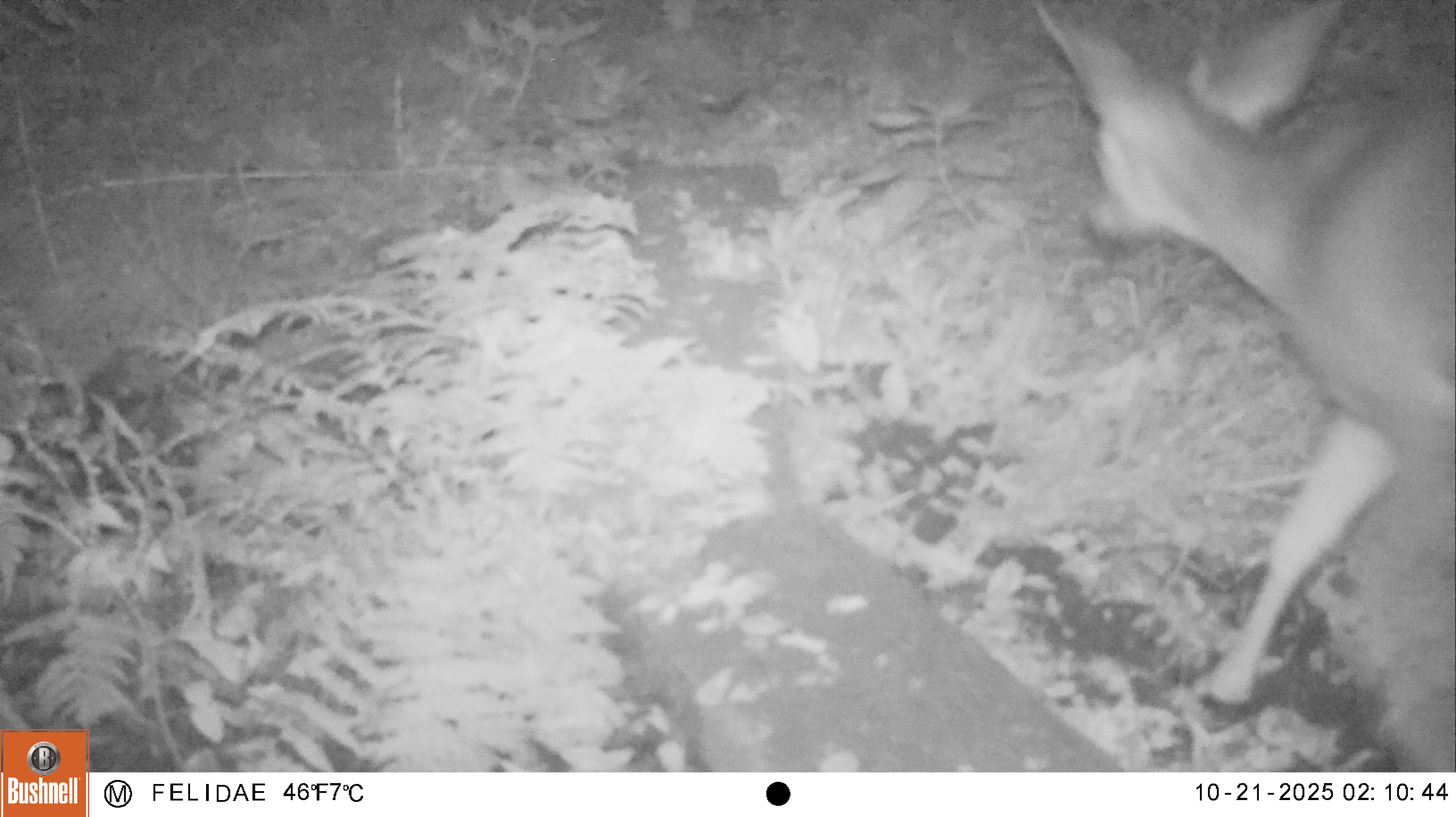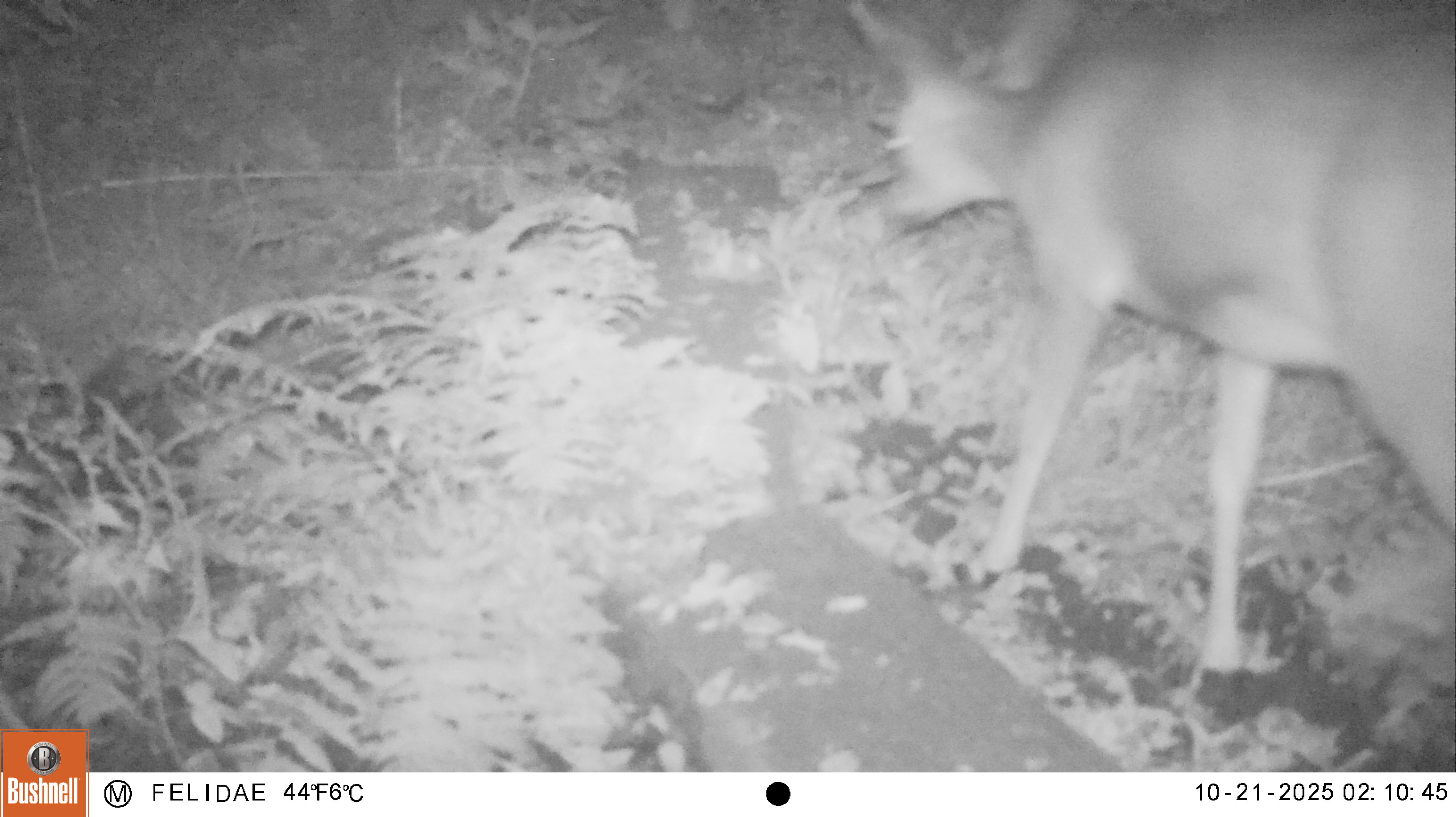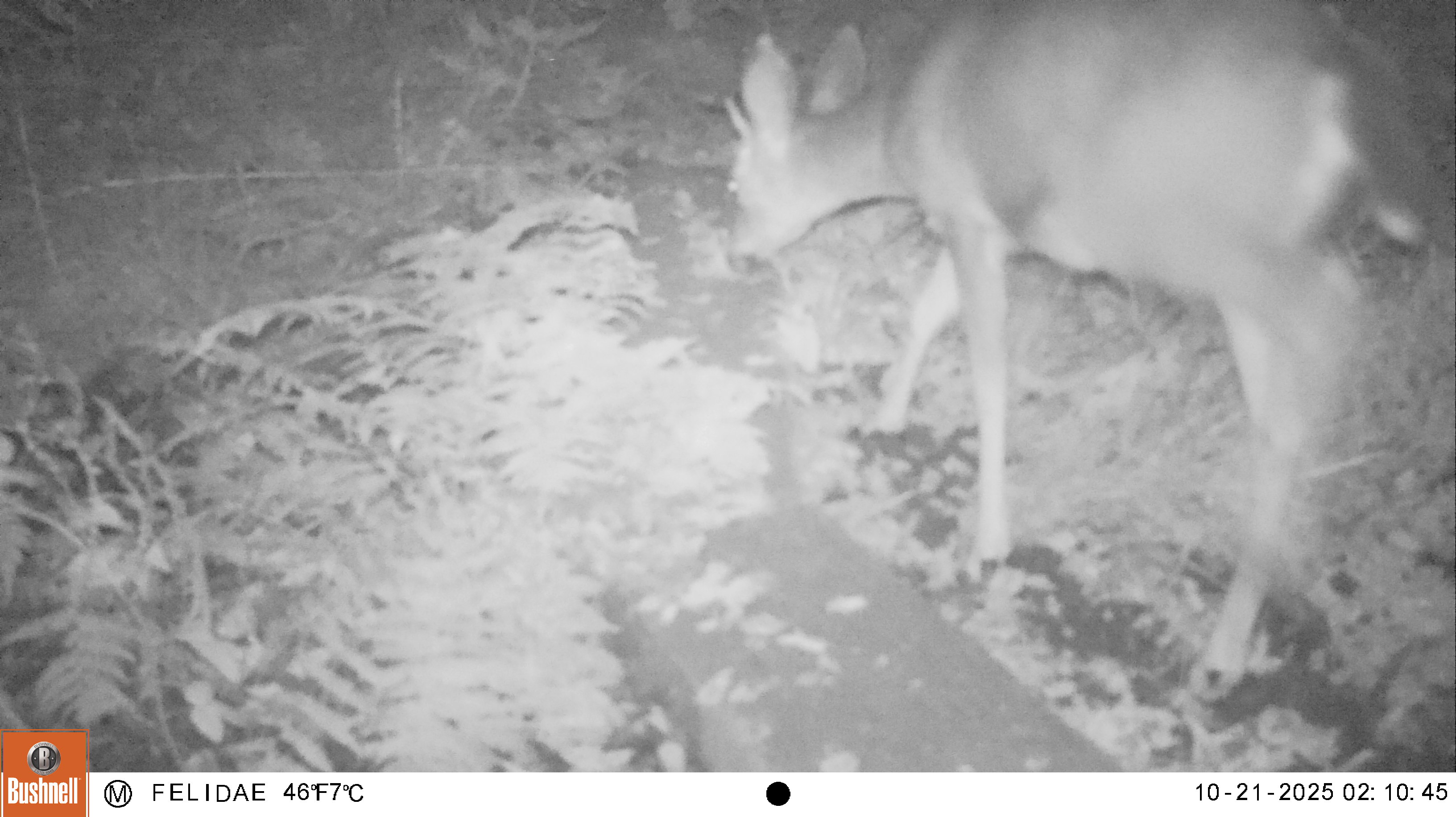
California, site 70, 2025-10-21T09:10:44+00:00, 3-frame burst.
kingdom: Animalia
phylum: Chordata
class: Mammalia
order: Artiodactyla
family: Cervidae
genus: Odocoileus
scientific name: Odocoileus hemionus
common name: mule deer